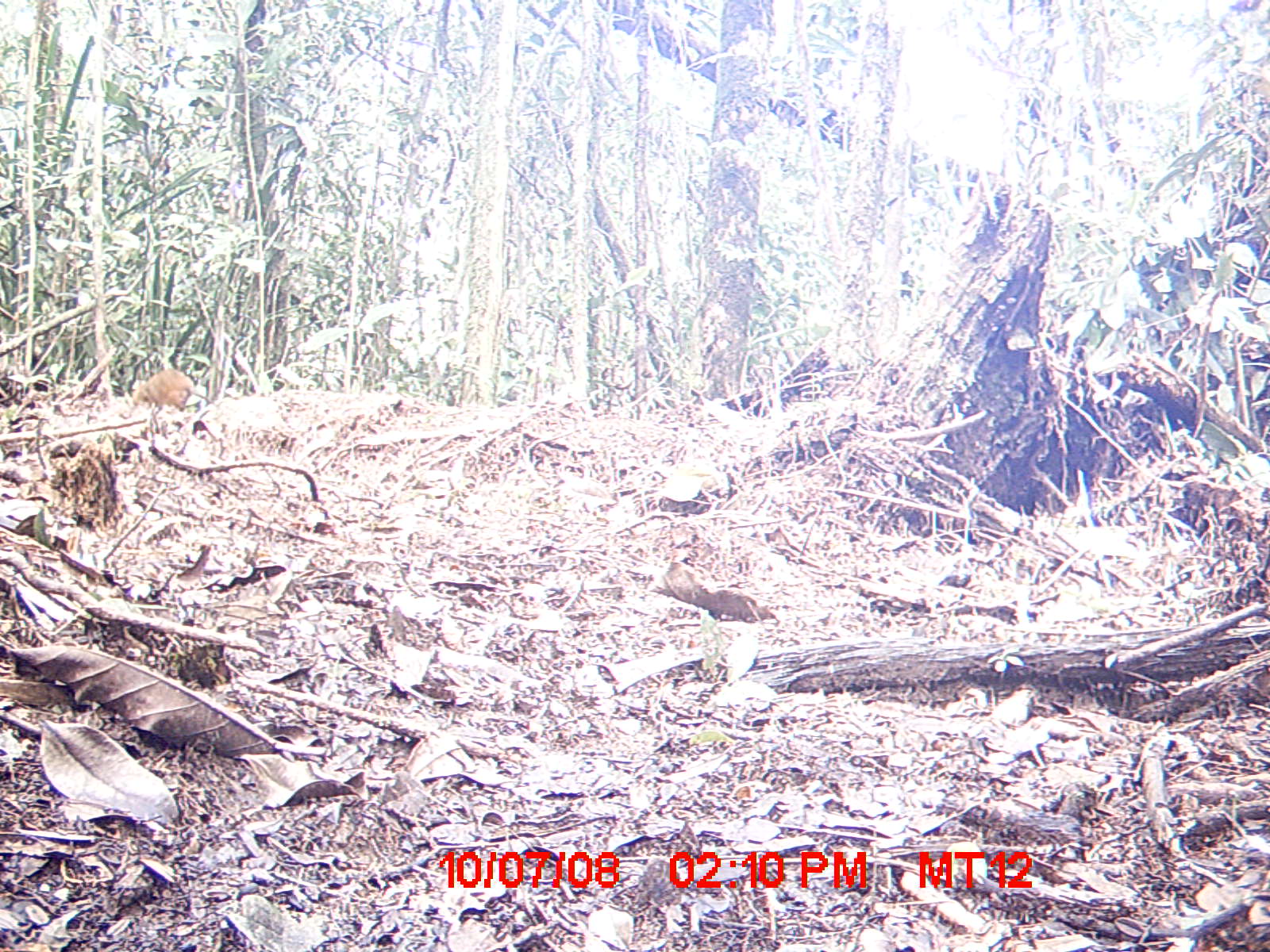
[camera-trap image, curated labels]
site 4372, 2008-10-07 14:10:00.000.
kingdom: Animalia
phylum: Chordata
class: Mammalia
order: Rodentia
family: Nesomyidae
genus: Nesomys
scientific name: Nesomys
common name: nesomys rodents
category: nesomys sp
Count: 1.